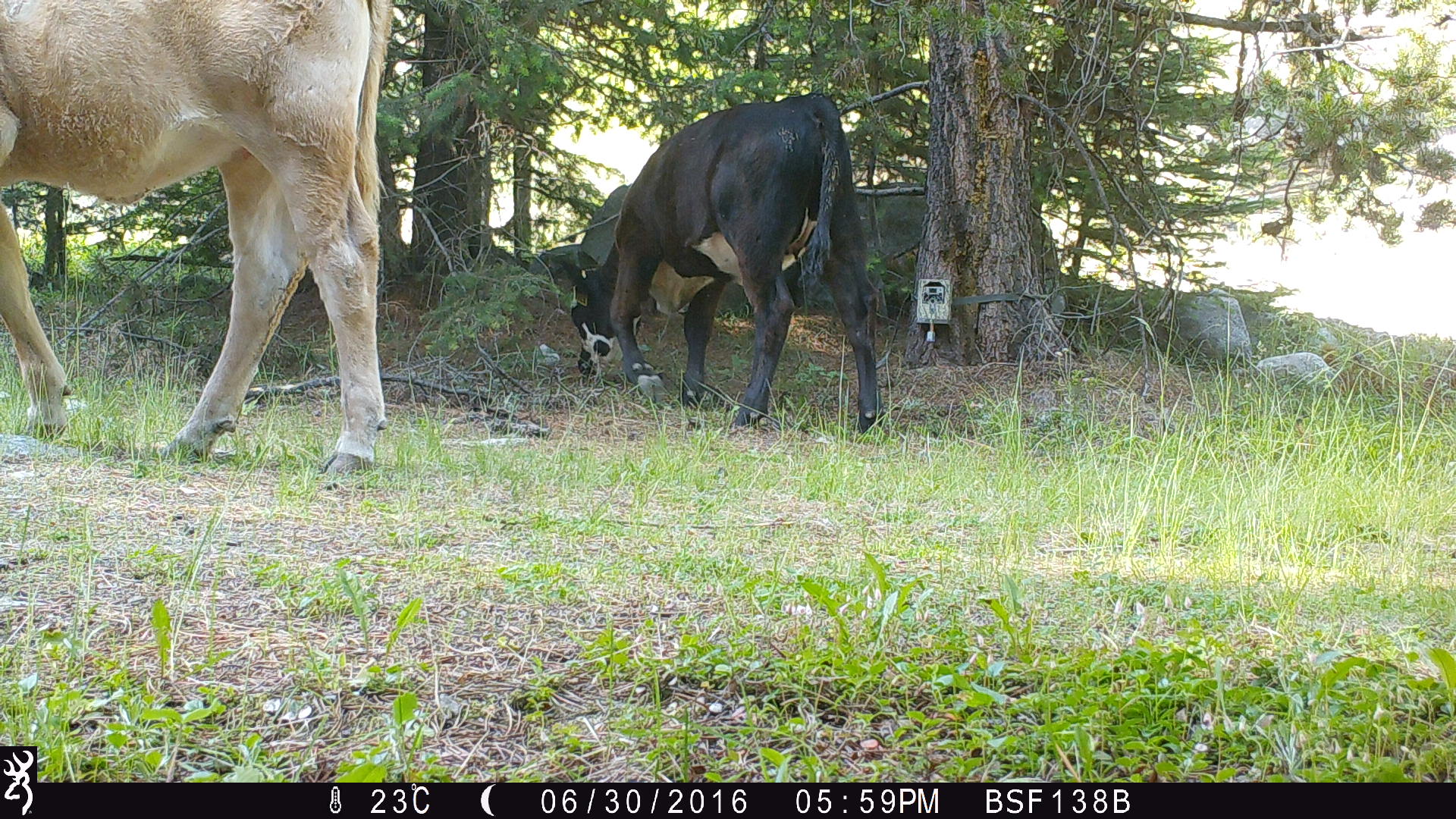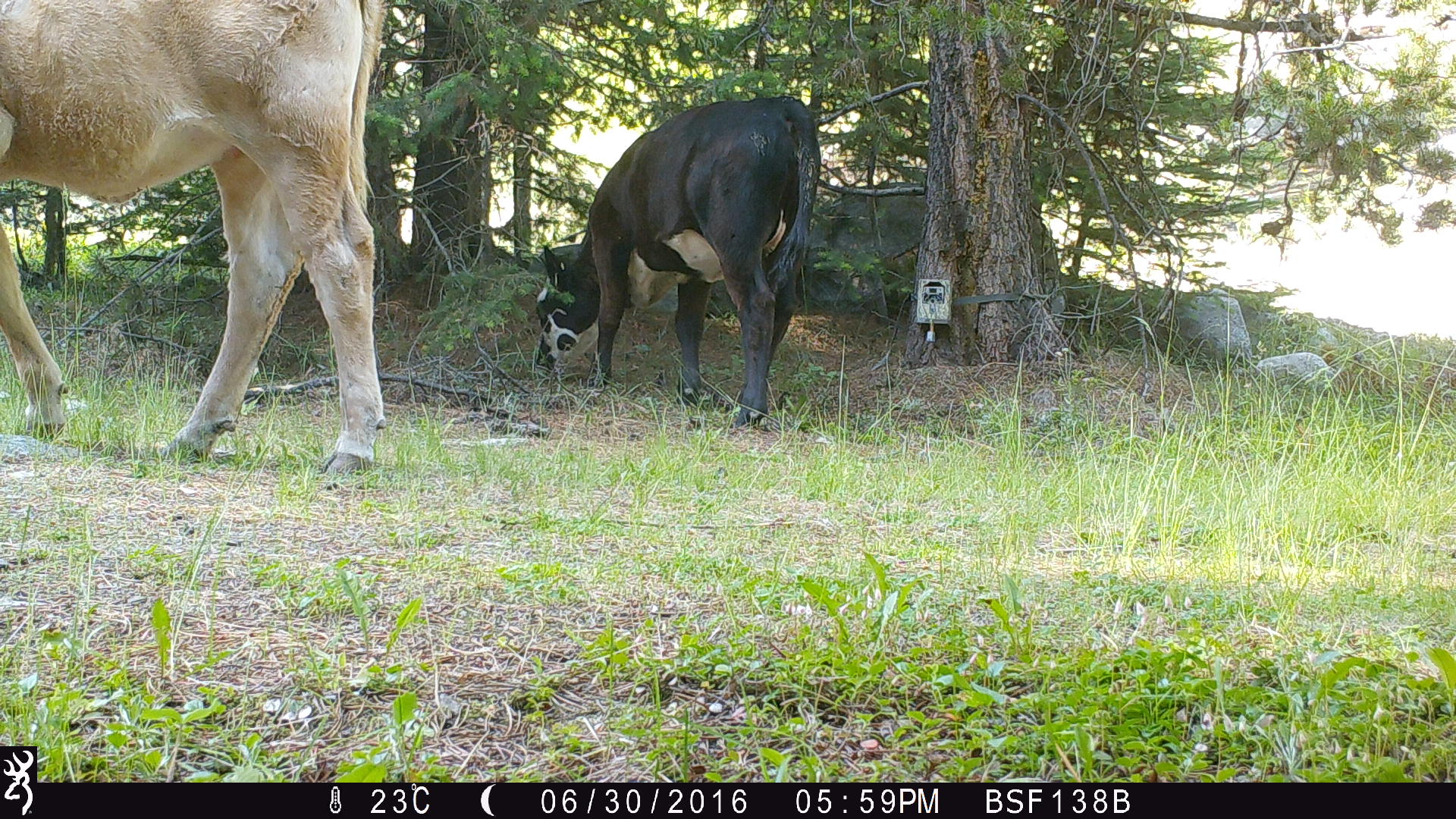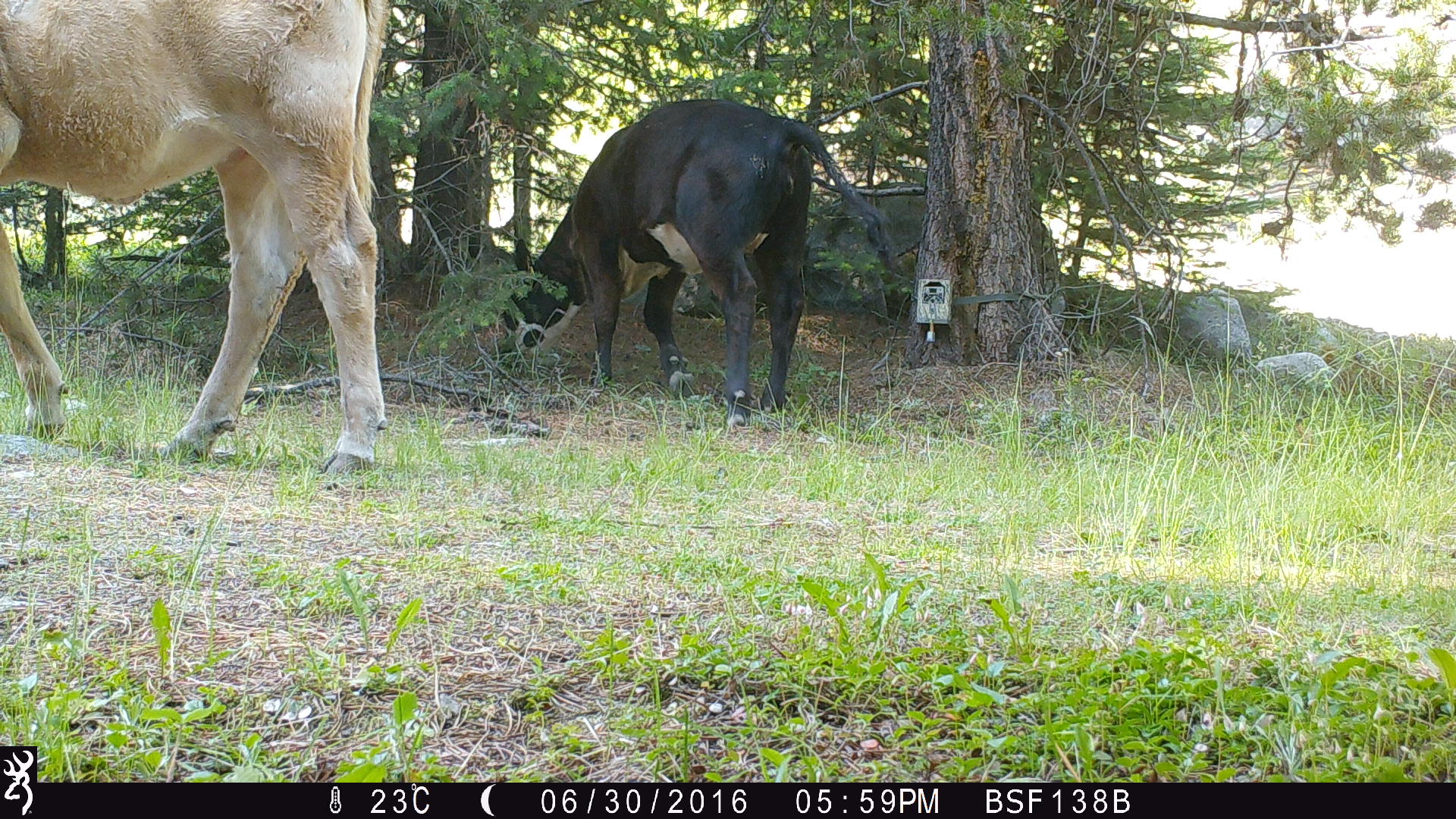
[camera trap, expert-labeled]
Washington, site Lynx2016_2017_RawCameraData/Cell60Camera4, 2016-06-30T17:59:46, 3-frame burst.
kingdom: Animalia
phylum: Chordata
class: Mammalia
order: Artiodactyla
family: Bovidae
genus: Bos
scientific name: Bos taurus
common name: domestic cattle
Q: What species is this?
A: Domestic cattle (Bos taurus).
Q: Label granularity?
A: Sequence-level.